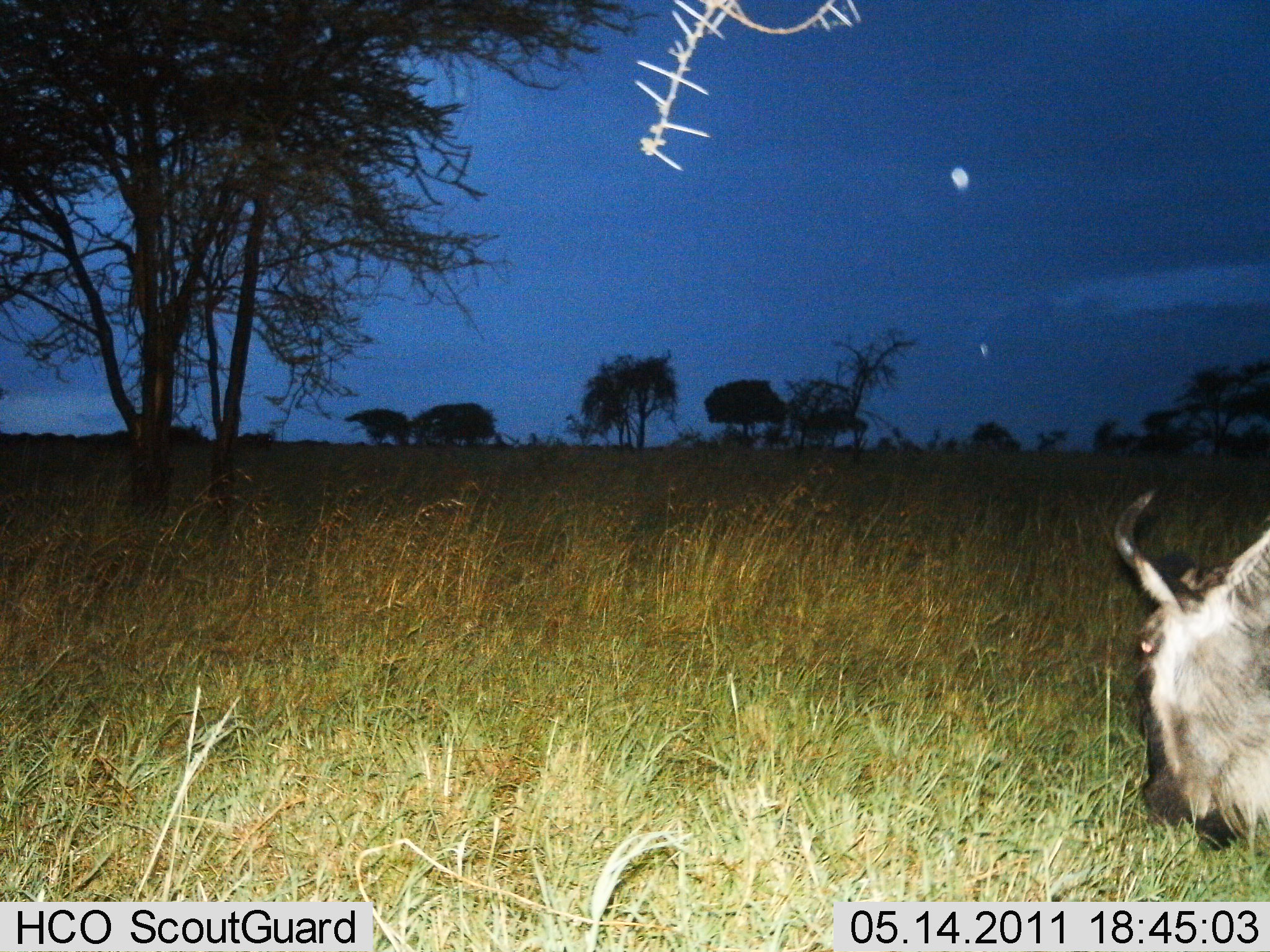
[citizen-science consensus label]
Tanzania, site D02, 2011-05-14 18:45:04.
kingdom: Animalia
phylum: Chordata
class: Mammalia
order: Artiodactyla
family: Bovidae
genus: Connochaetes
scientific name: Connochaetes taurinus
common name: blue wildebeest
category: wildebeest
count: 1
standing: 18%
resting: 0%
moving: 0%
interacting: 0%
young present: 0%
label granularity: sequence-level